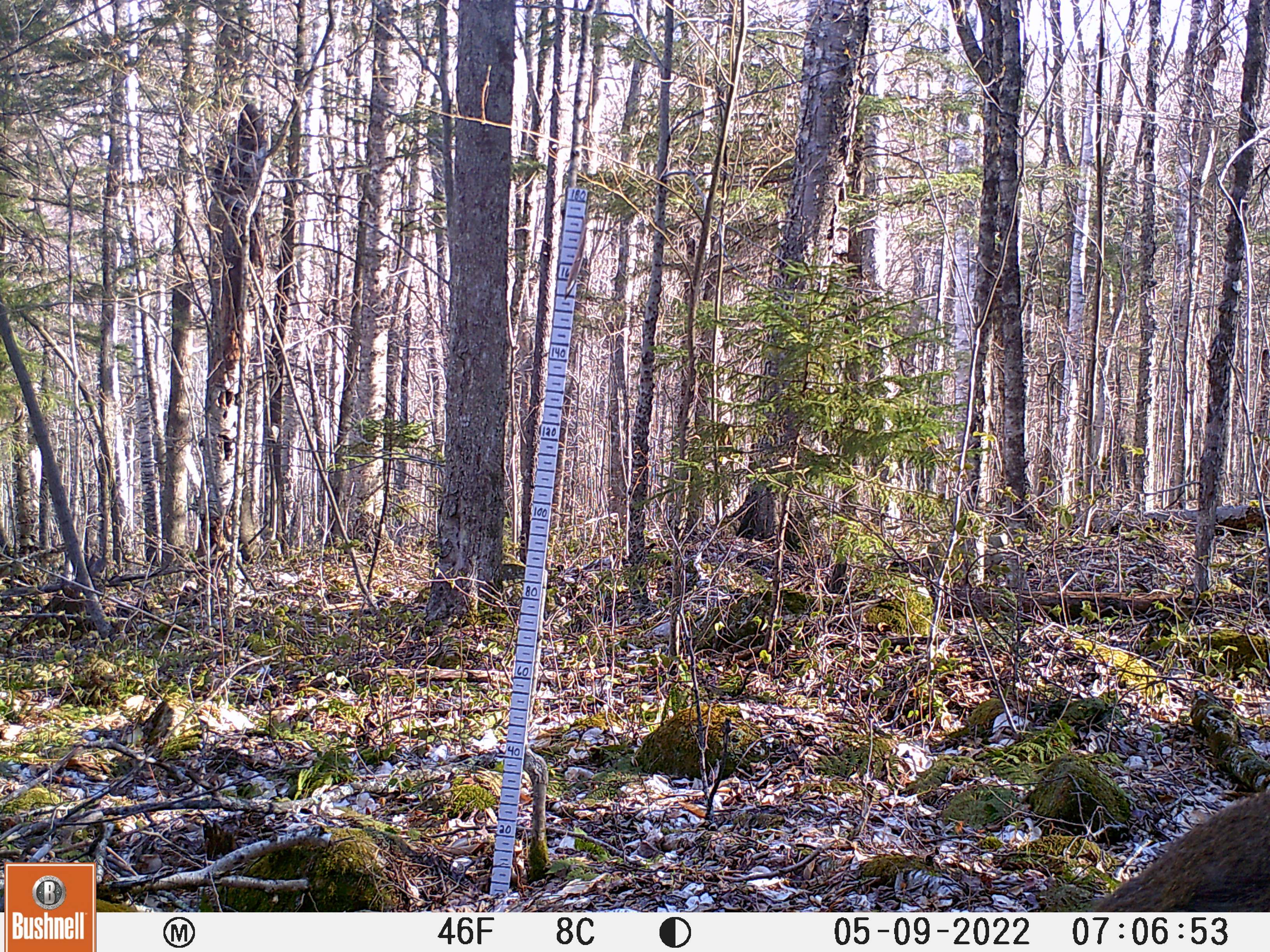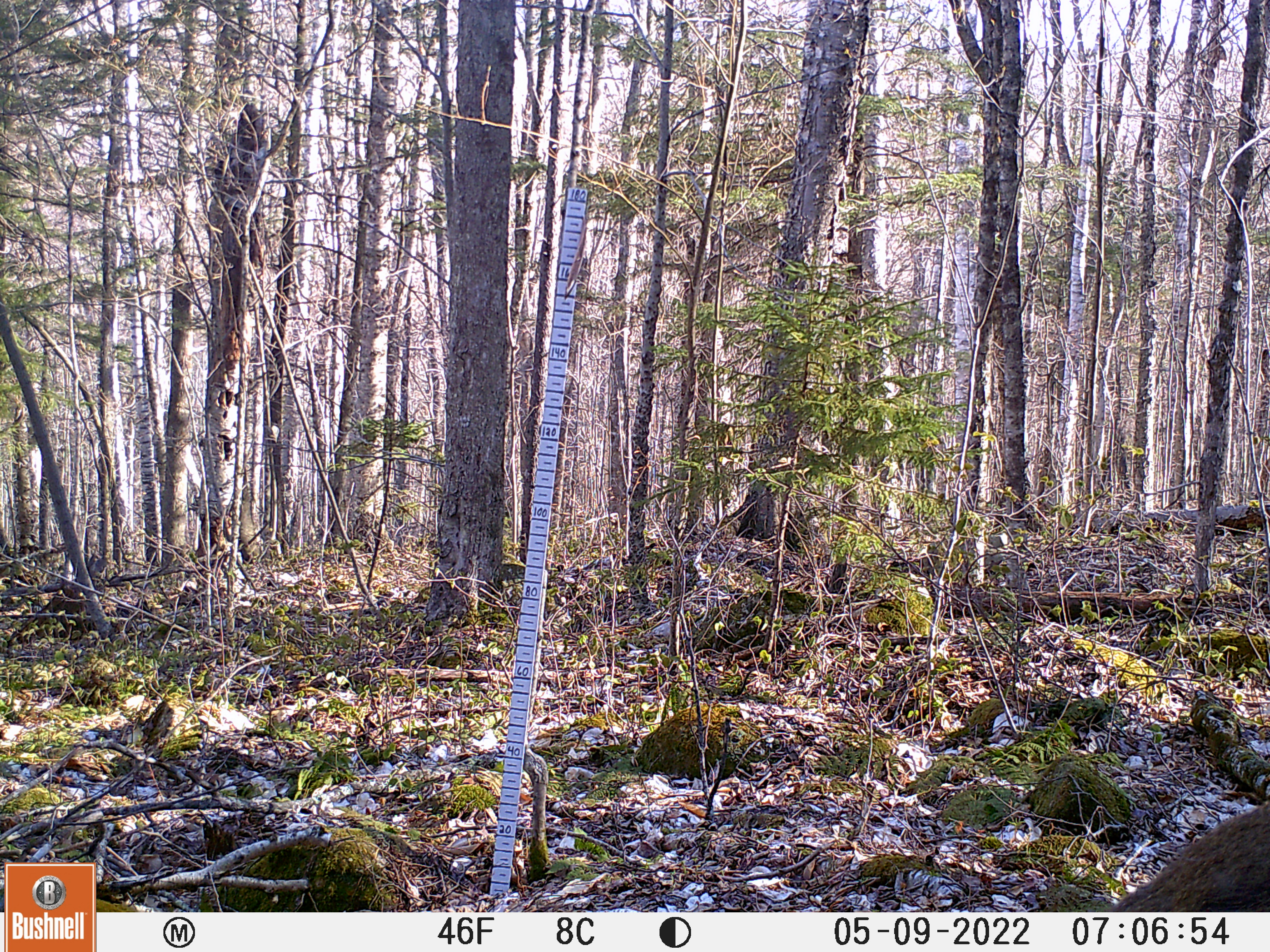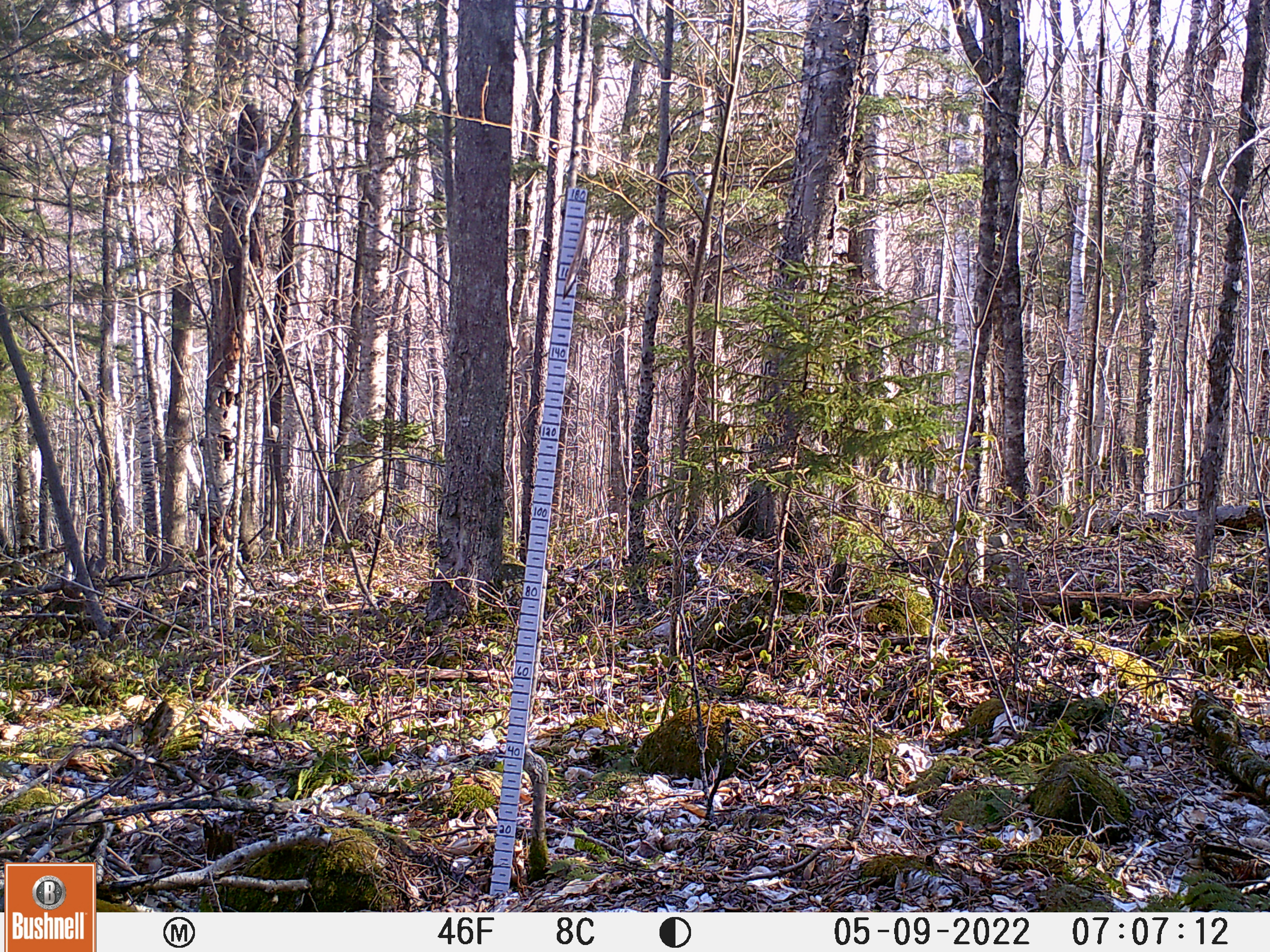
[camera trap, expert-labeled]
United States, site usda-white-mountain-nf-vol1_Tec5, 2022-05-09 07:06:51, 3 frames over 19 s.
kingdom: Animalia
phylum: Chordata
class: Mammalia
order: Artiodactyla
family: Cervidae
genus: Odocoileus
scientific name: Odocoileus virginianus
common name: white-tailed deer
White-tailed deer (Odocoileus virginianus).